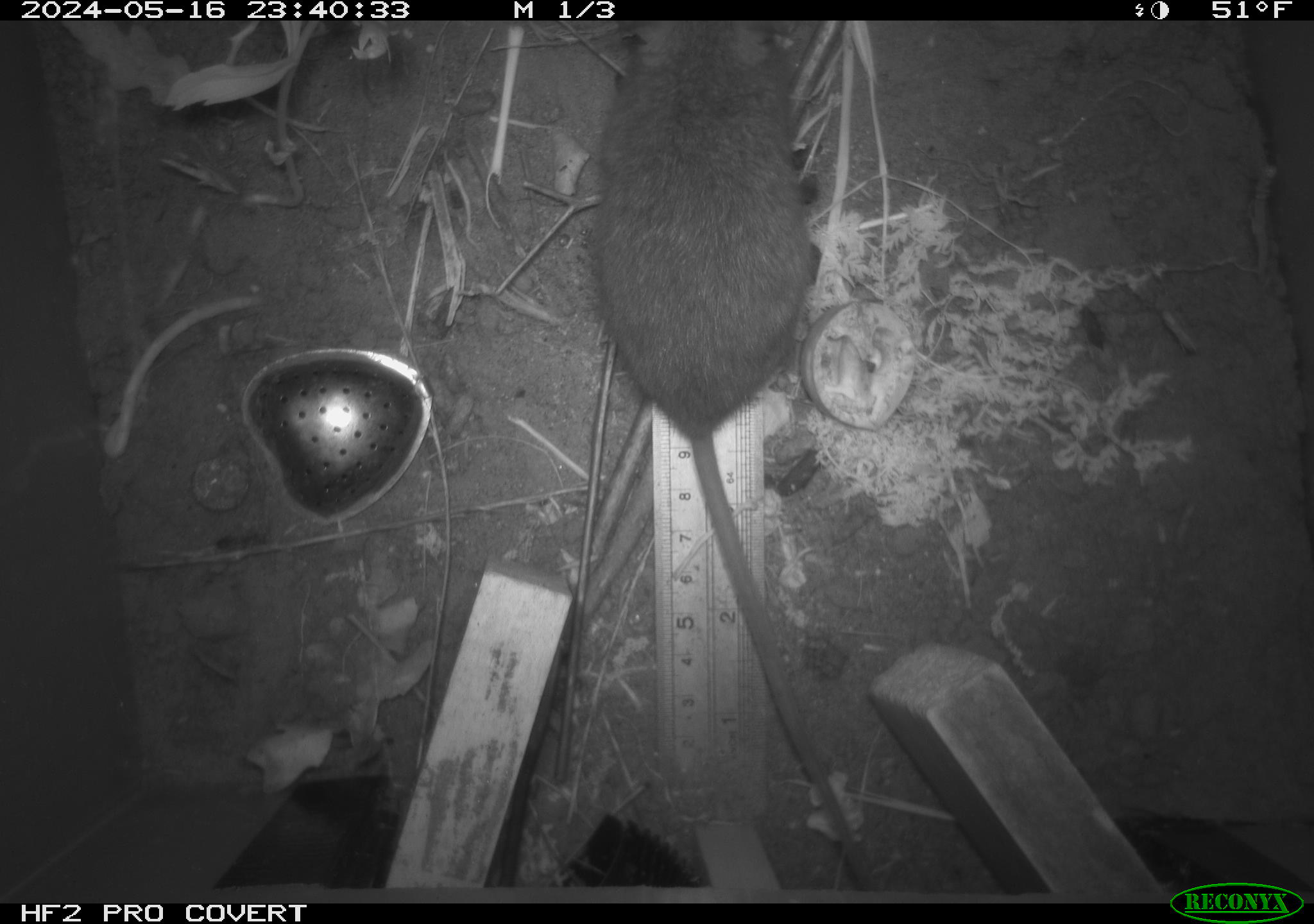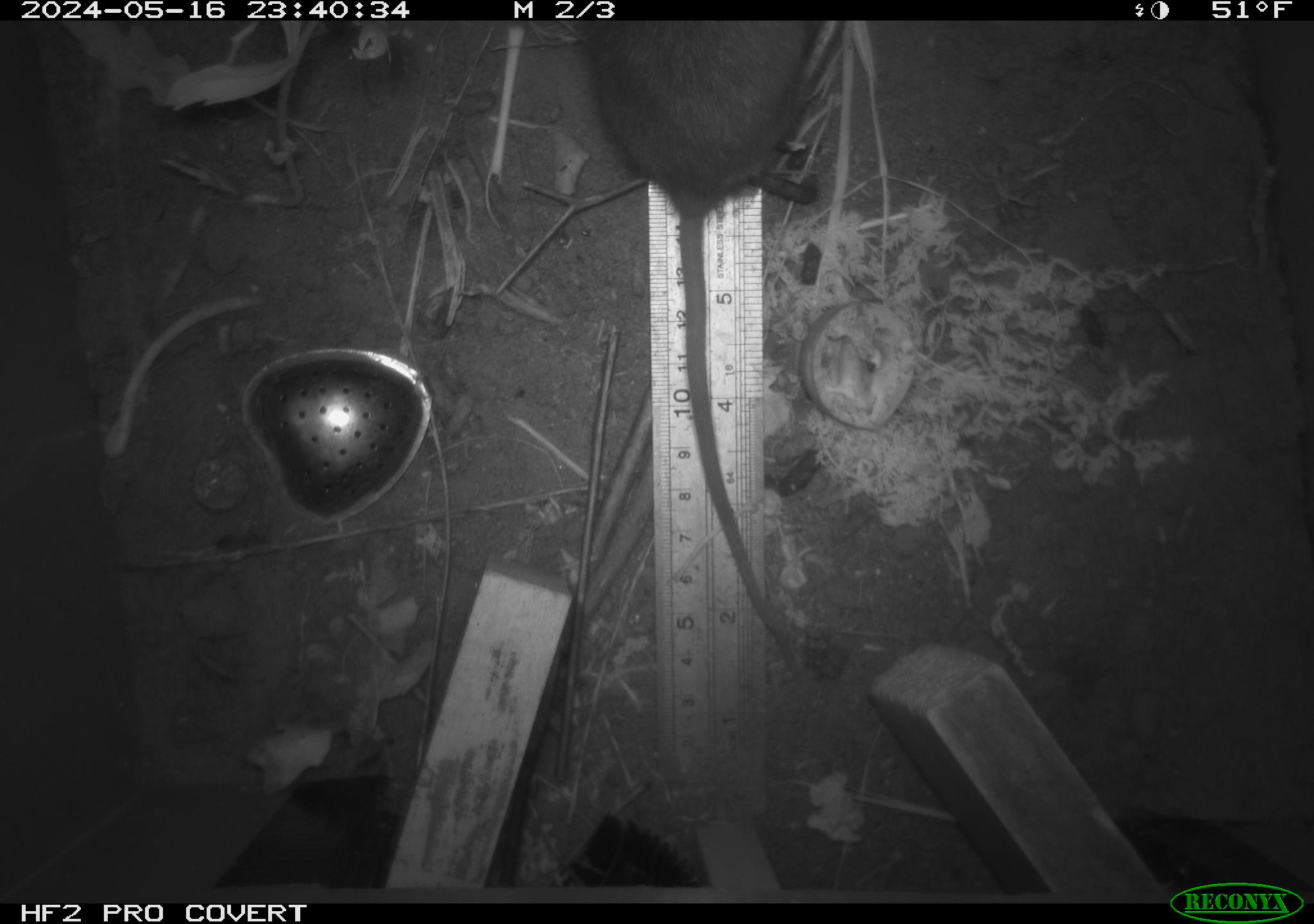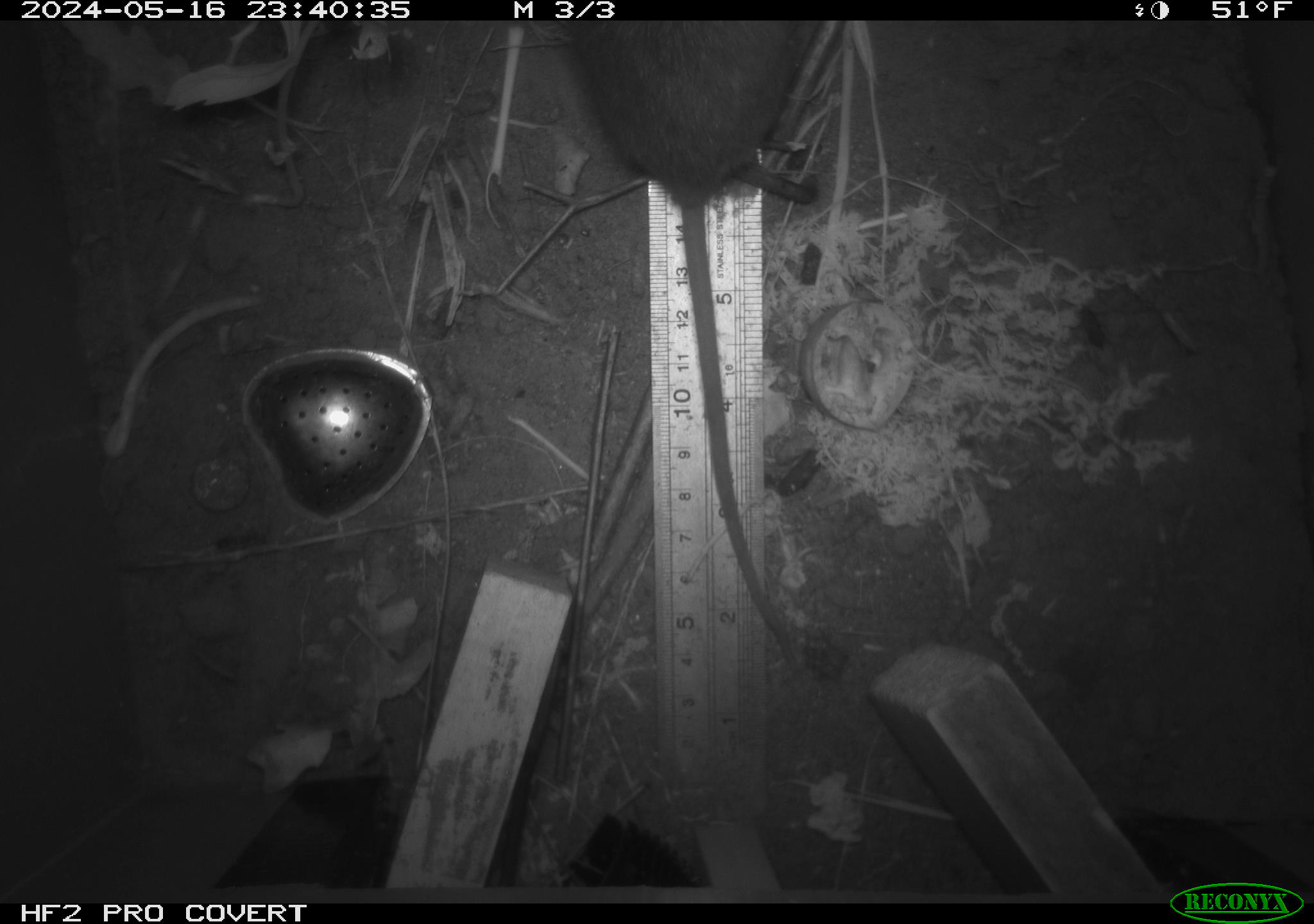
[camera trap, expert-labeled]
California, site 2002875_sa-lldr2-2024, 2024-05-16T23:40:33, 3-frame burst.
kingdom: Animalia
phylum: Chordata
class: Mammalia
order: Rodentia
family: Muridae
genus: Rattus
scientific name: Rattus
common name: rat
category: rattus species